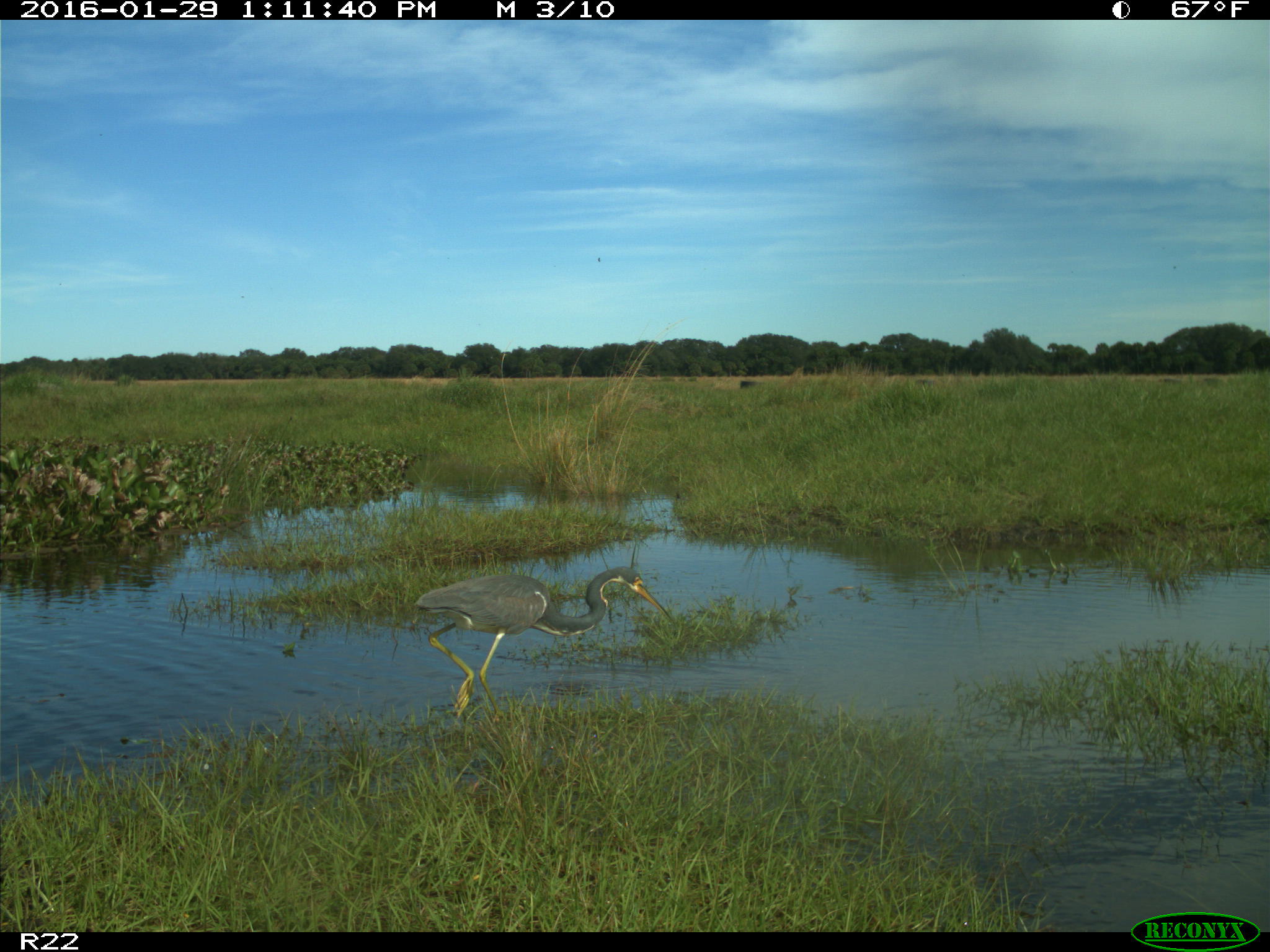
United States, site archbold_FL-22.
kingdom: Animalia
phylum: Chordata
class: Aves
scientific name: Aves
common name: birds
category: unidentified bird